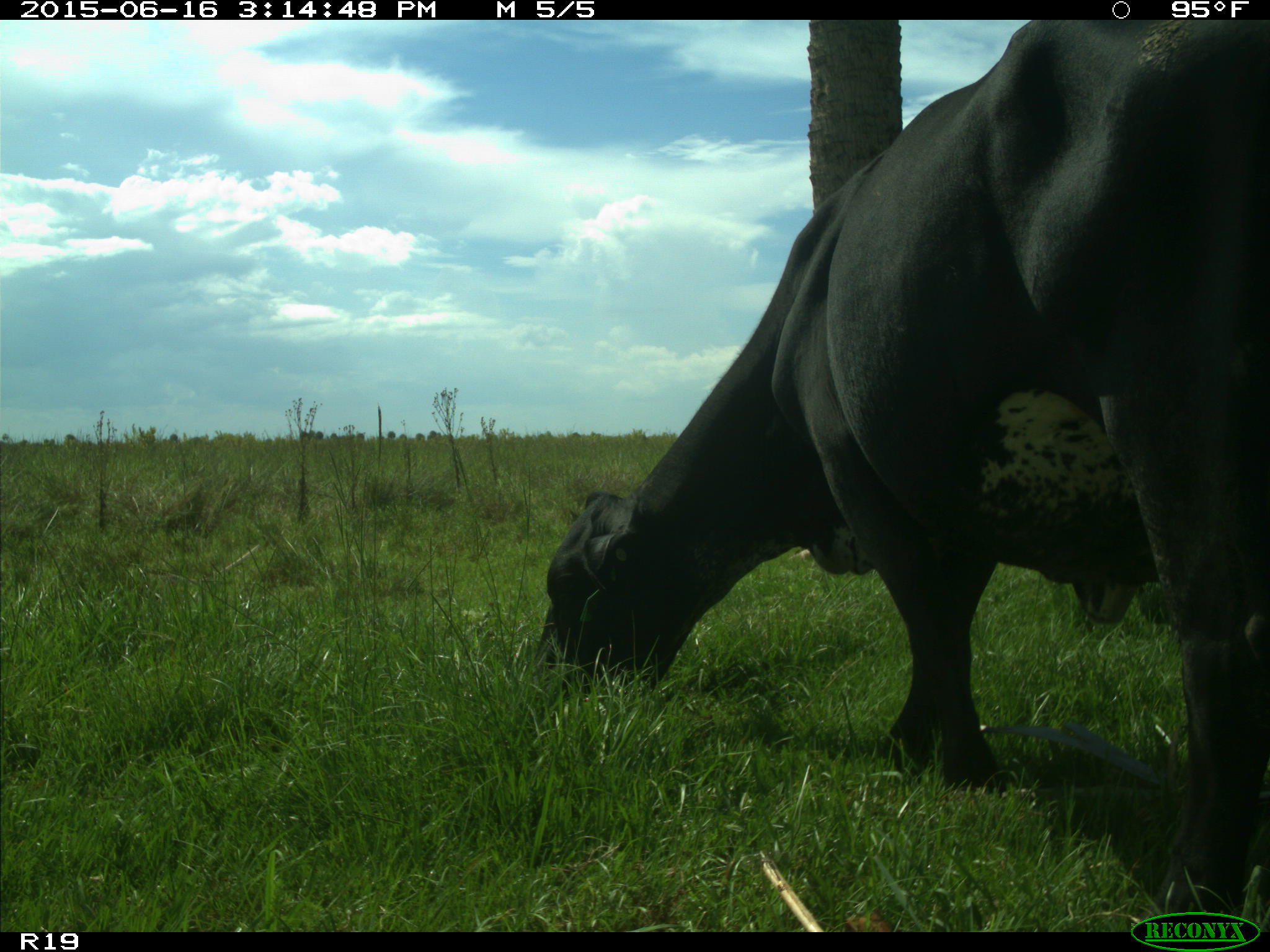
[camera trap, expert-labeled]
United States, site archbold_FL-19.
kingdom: Animalia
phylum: Chordata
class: Mammalia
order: Artiodactyla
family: Bovidae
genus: Bos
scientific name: Bos taurus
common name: domestic cow